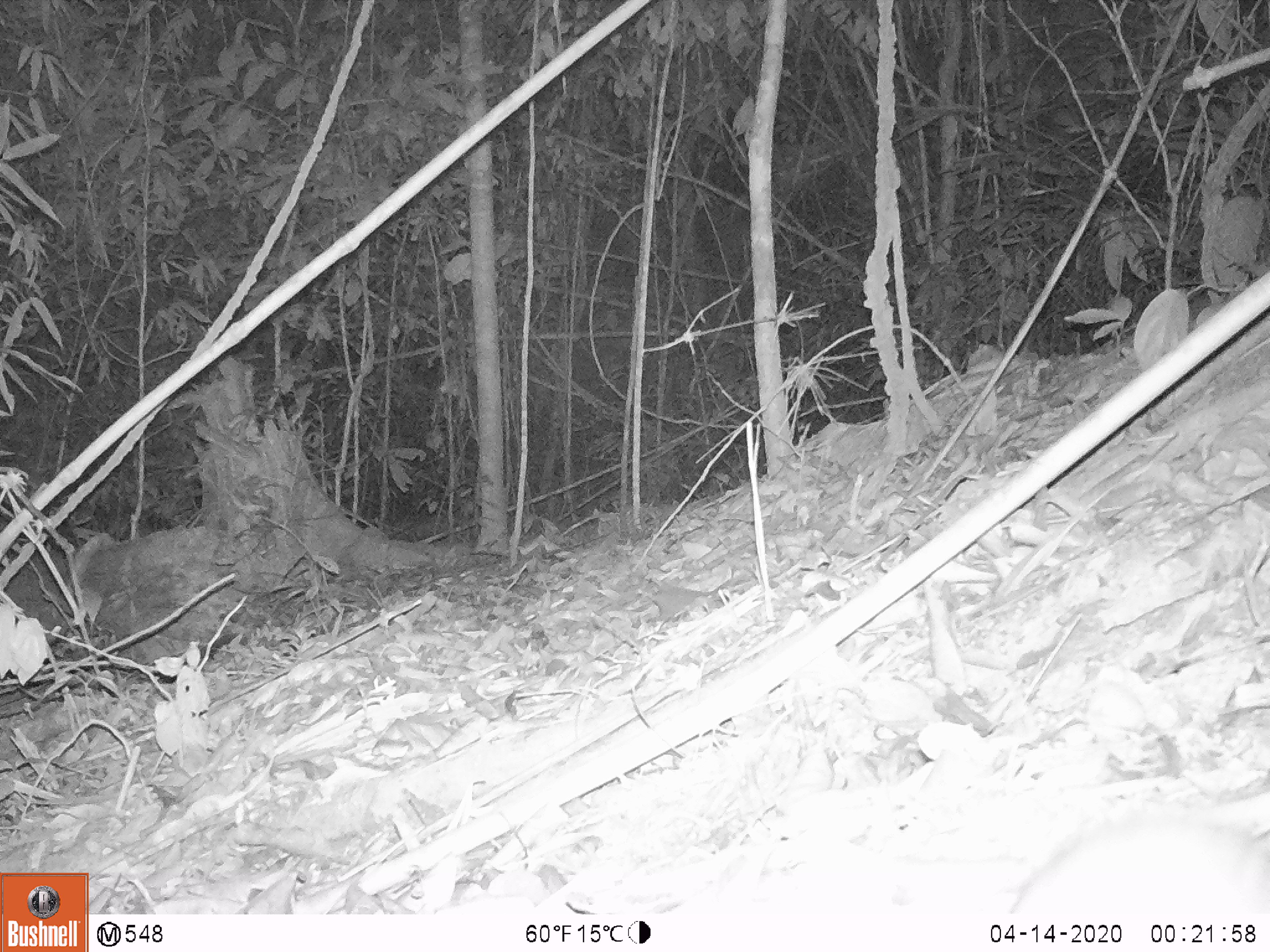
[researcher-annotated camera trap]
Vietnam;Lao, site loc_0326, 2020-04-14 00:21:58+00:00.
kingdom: Animalia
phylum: Chordata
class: Mammalia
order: Rodentia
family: Muridae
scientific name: Muridae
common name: old-world mice and rats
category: unidentified murid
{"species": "unidentified murid (old-world mice and rats) (Muridae)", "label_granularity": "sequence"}